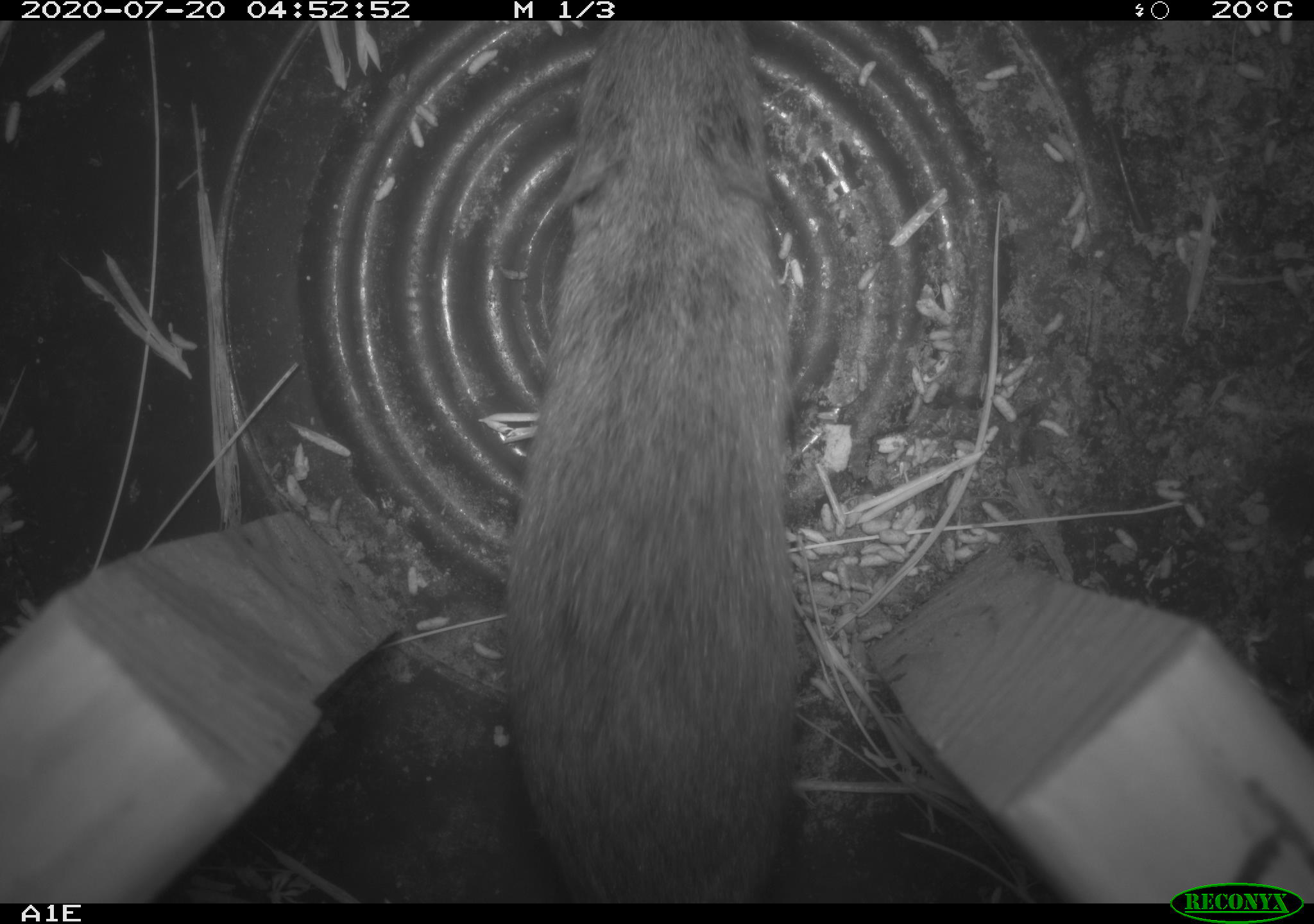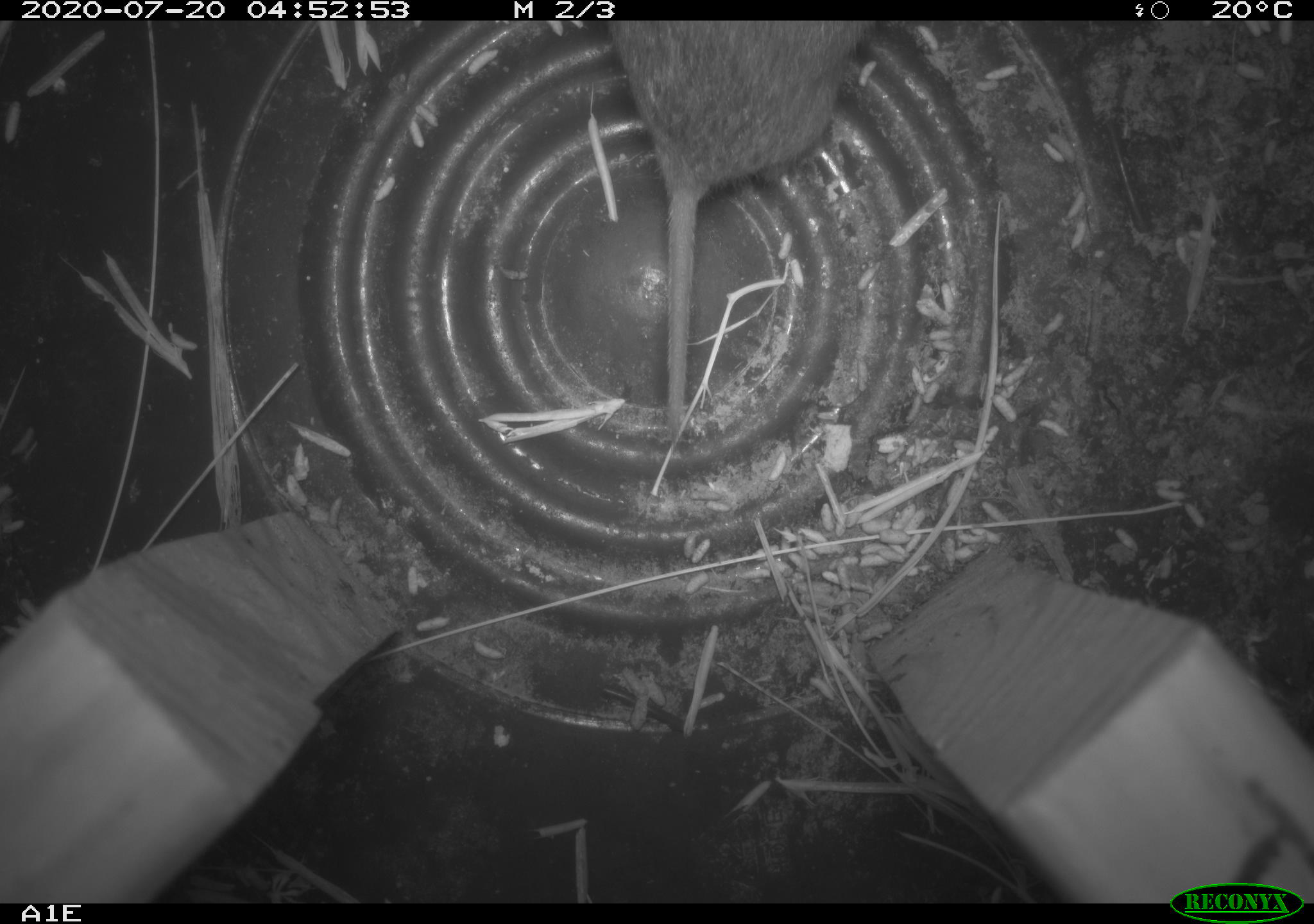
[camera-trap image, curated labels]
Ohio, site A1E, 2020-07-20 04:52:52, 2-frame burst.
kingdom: Animalia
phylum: Chordata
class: Mammalia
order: Rodentia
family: Cricetidae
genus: Microtus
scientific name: Microtus pennsylvanicus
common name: meadow vole